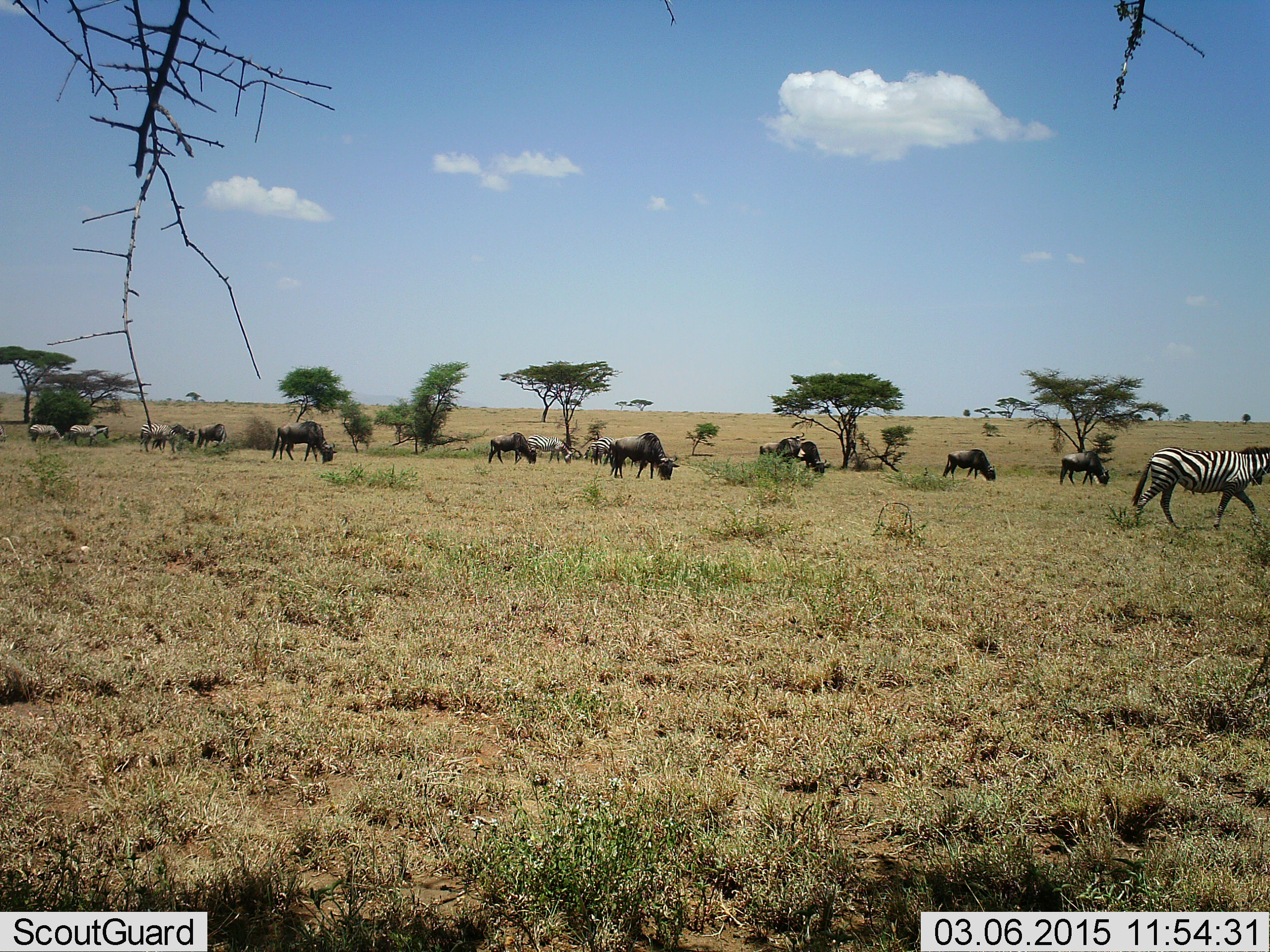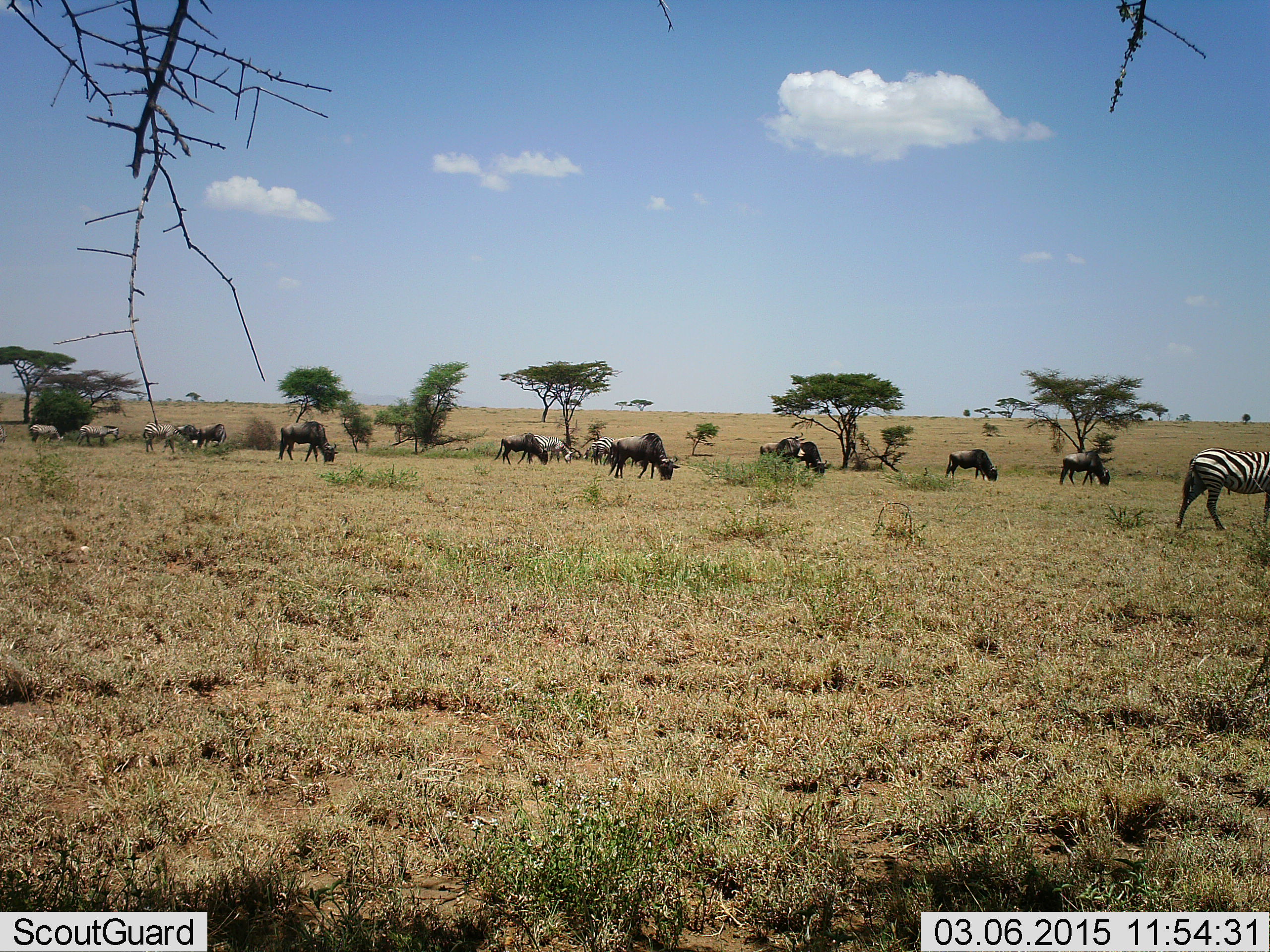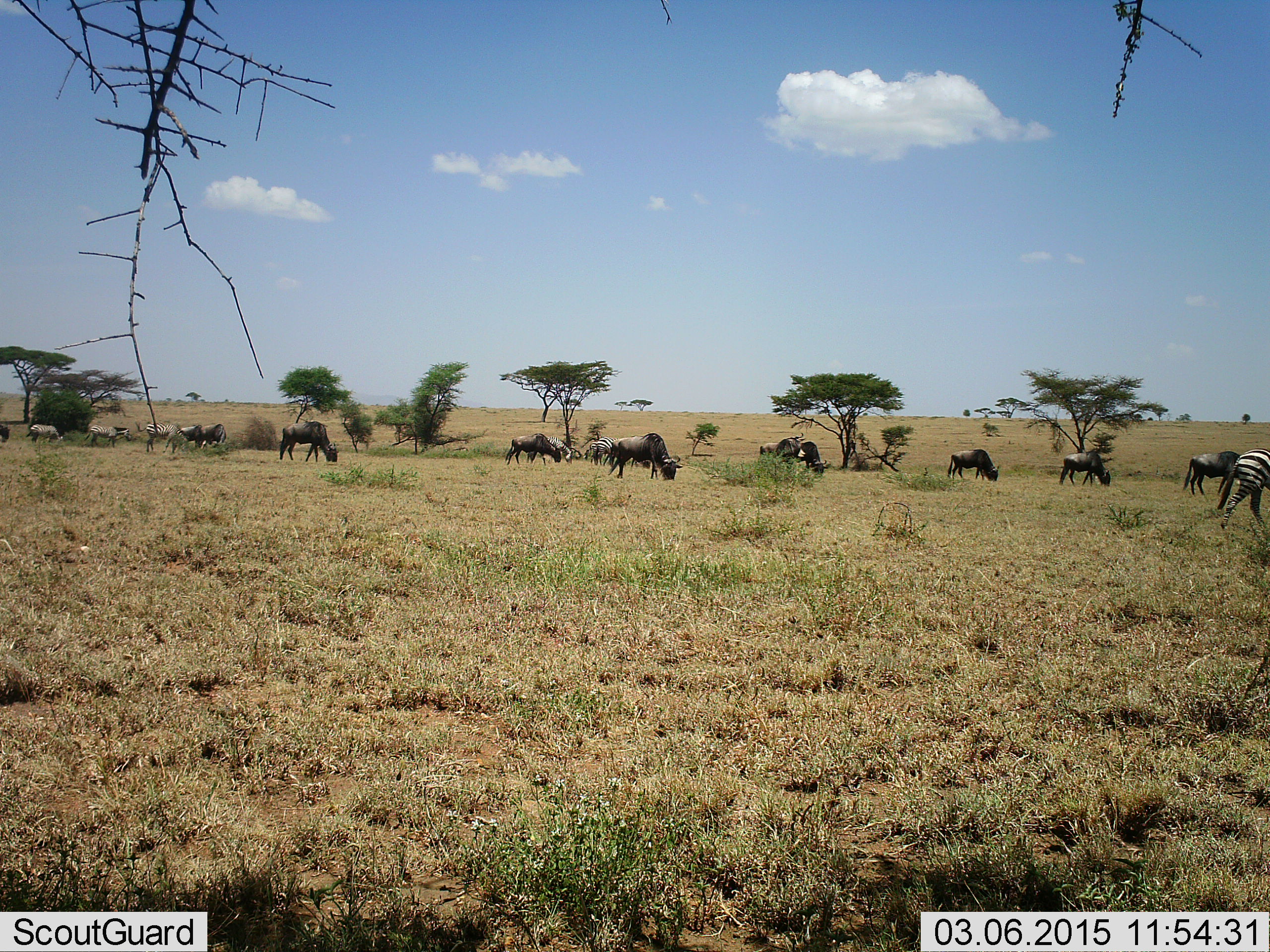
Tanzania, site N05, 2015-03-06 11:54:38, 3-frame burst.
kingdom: Animalia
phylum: Chordata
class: Mammalia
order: Artiodactyla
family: Bovidae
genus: Connochaetes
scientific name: Connochaetes taurinus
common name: blue wildebeest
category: wildebeest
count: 11-50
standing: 50%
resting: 10%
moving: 20%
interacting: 10%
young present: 0%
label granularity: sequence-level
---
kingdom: Animalia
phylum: Chordata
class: Mammalia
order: Perissodactyla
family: Equidae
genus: Equus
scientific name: Equus quagga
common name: plains zebra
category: zebra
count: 4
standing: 33%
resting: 8%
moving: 67%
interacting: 8%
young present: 0%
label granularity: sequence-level